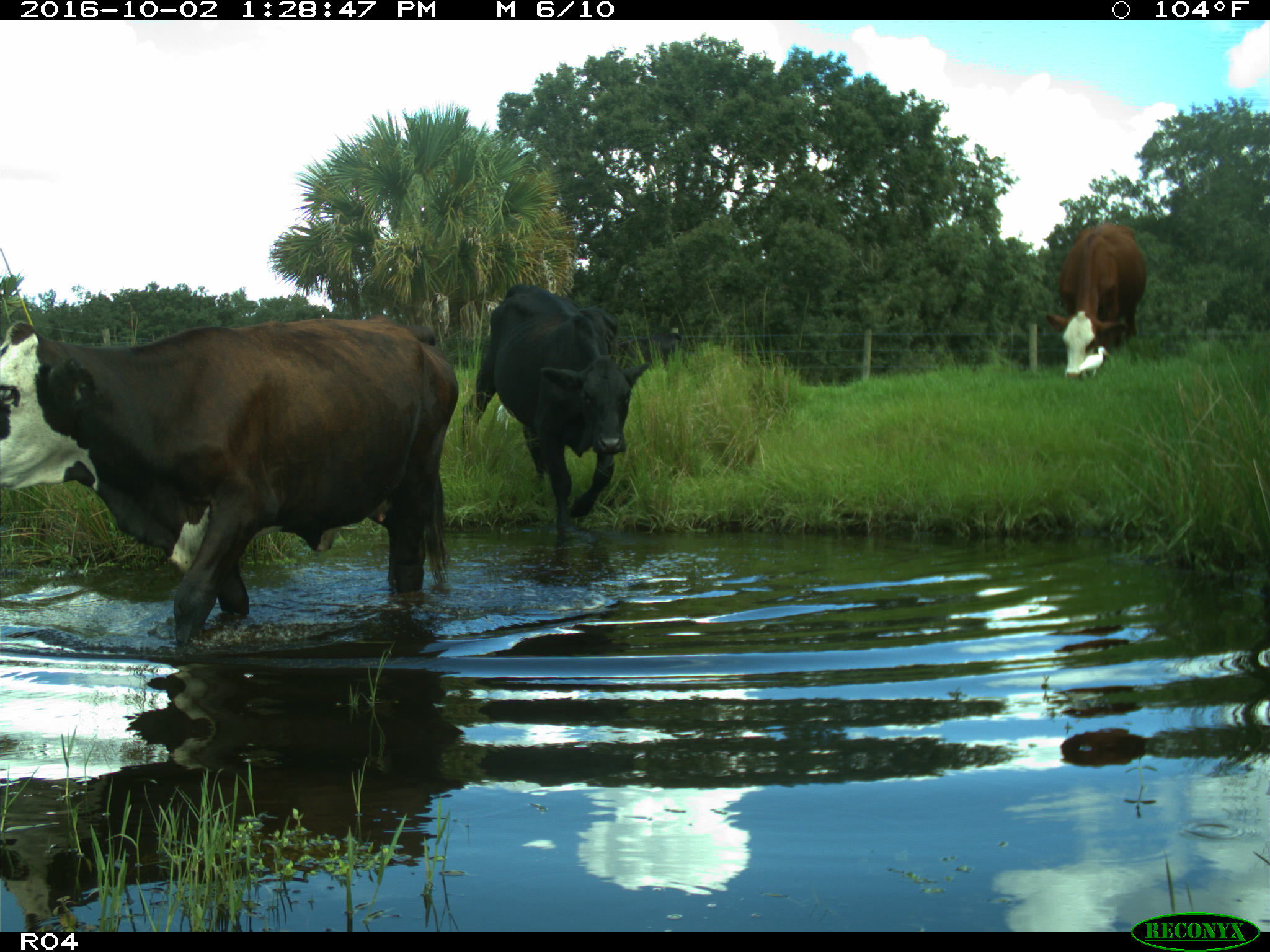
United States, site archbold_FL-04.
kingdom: Animalia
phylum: Chordata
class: Mammalia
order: Artiodactyla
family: Bovidae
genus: Bos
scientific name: Bos taurus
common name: domestic cow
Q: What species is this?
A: Bos taurus (domestic cow).